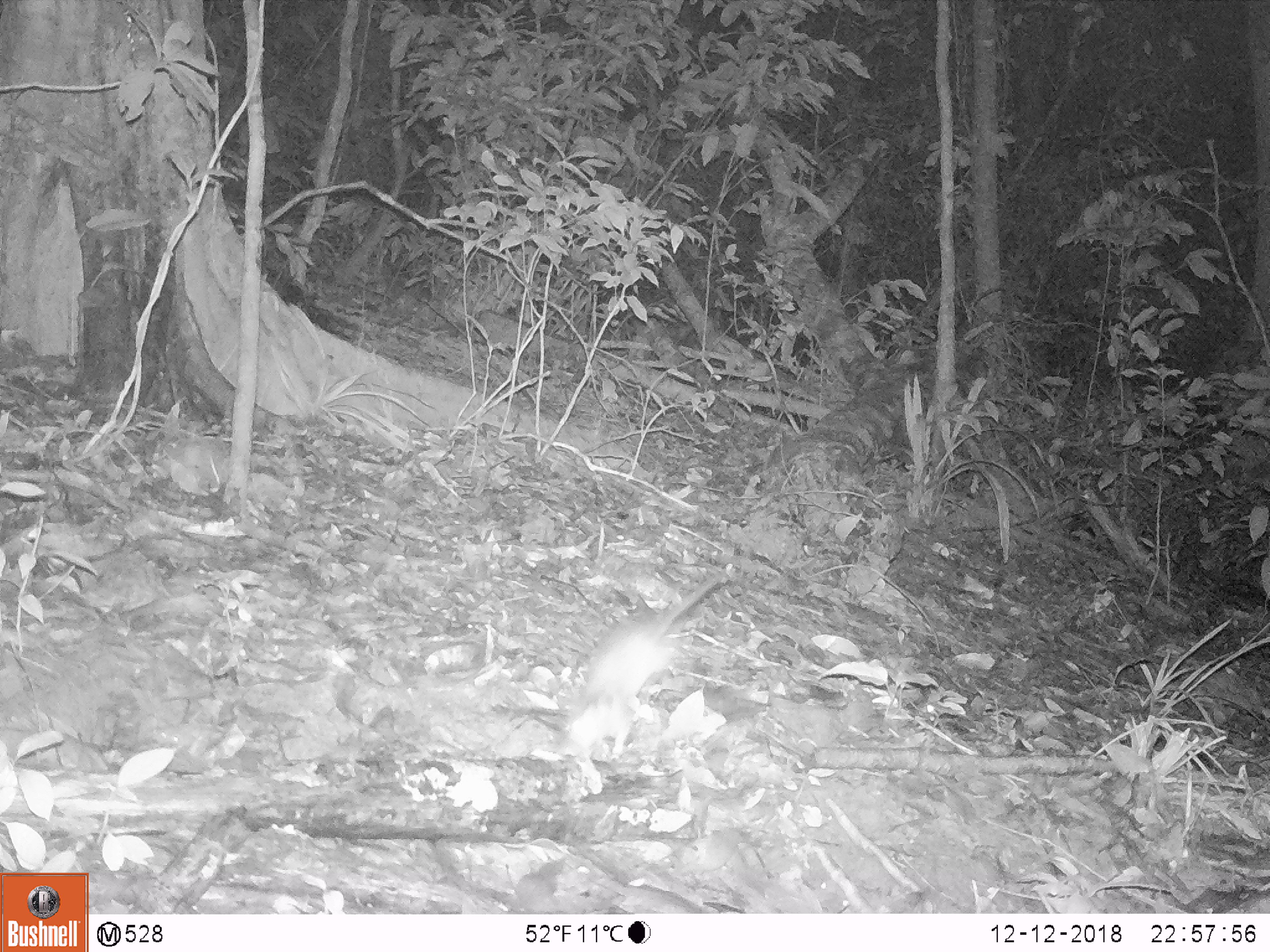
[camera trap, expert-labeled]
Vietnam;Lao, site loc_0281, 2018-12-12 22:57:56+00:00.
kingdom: Animalia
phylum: Chordata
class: Mammalia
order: Rodentia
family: Muridae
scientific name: Muridae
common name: old-world mice and rats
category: unidentified murid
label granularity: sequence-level